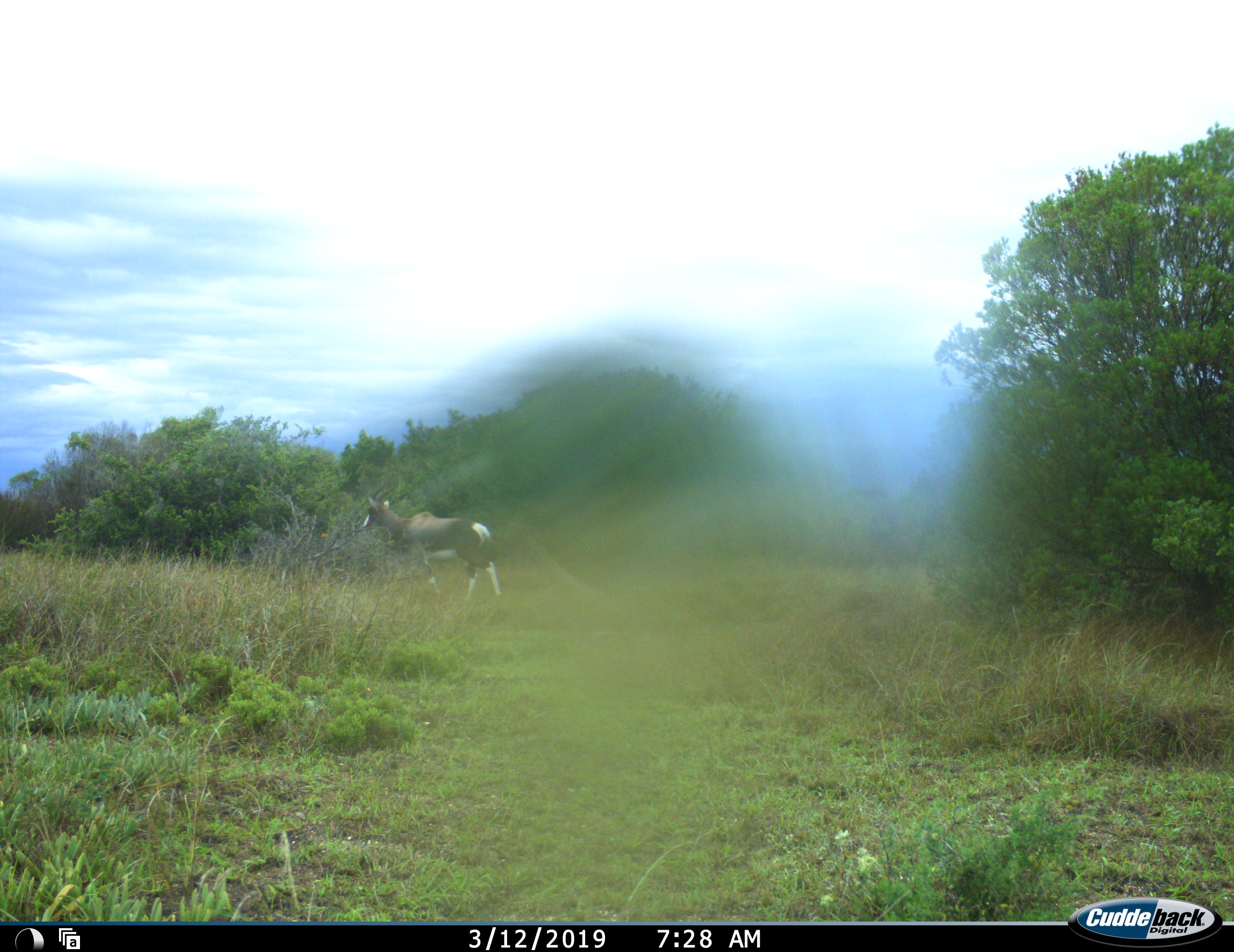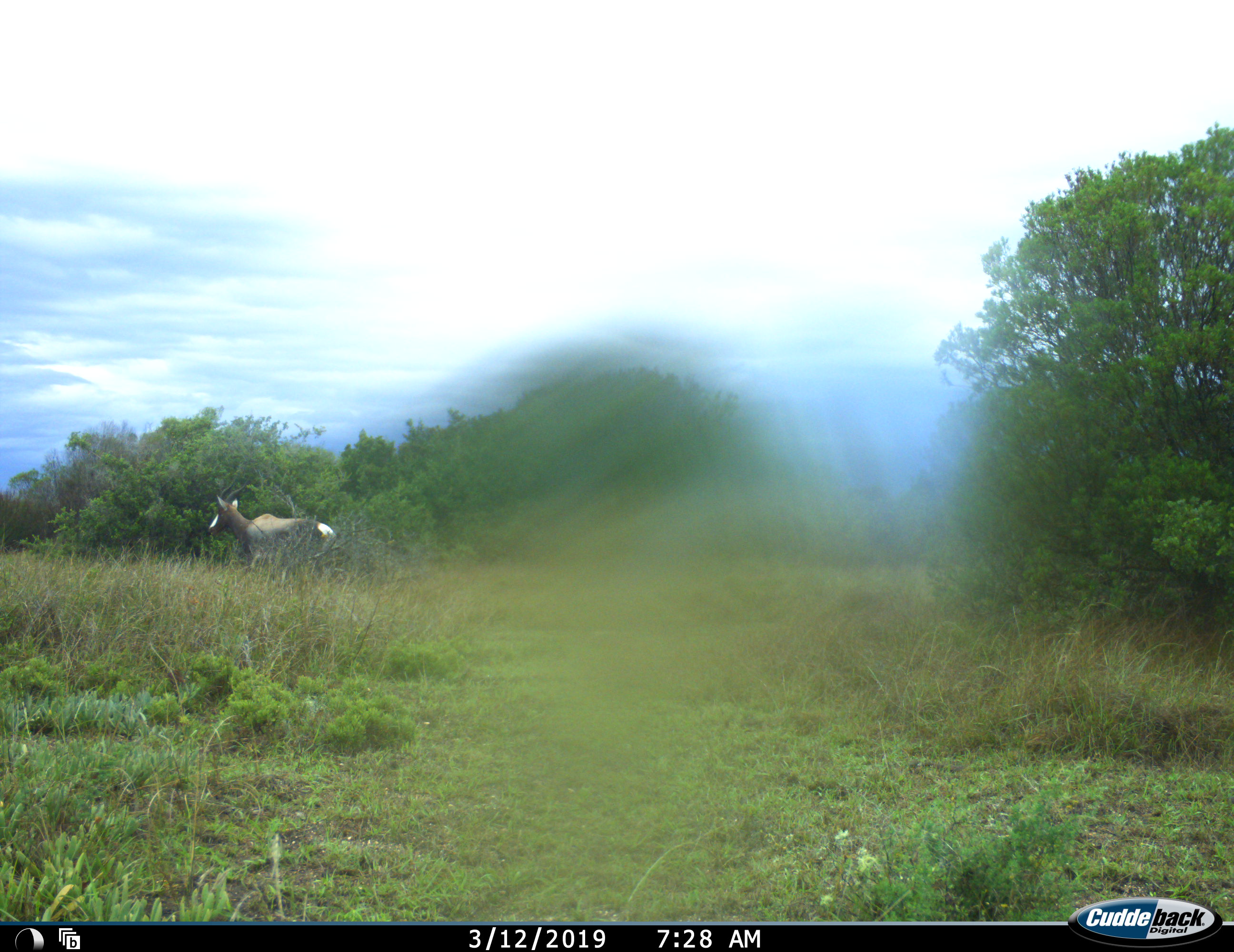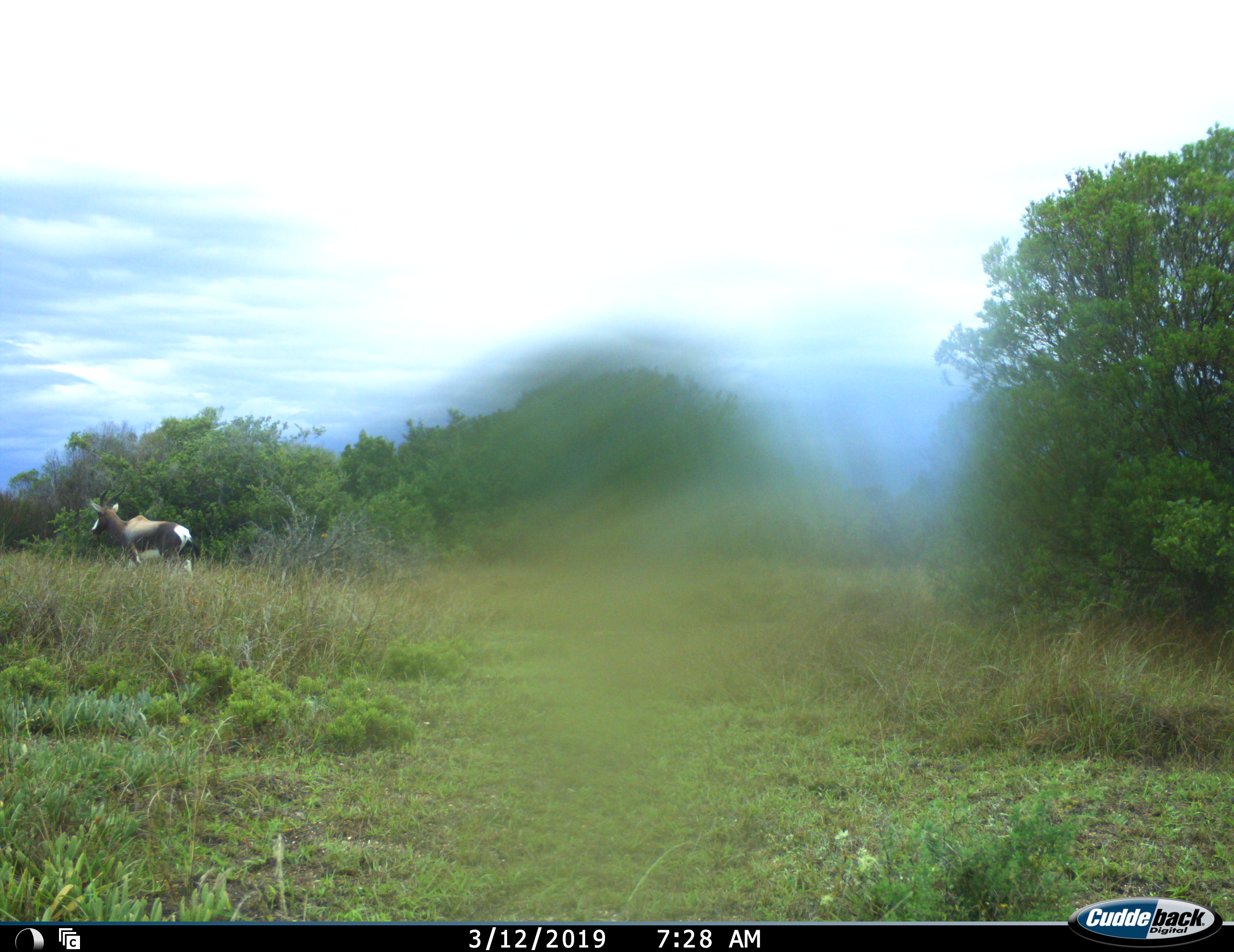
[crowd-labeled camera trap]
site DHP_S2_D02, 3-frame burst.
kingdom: Animalia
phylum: Chordata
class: Mammalia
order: Artiodactyla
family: Bovidae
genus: Damaliscus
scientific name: Damaliscus pygargus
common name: bontebok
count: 1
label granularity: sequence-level